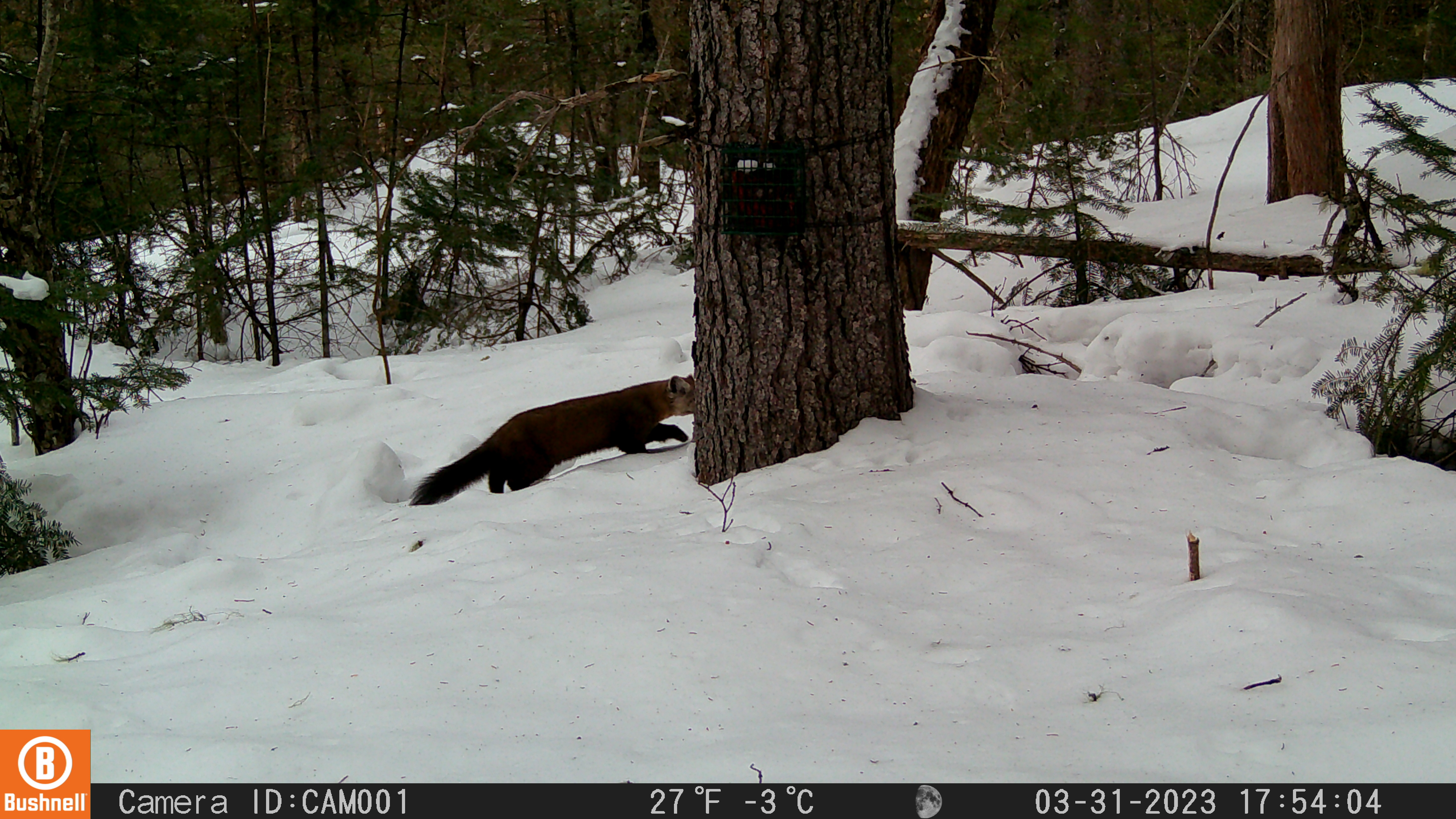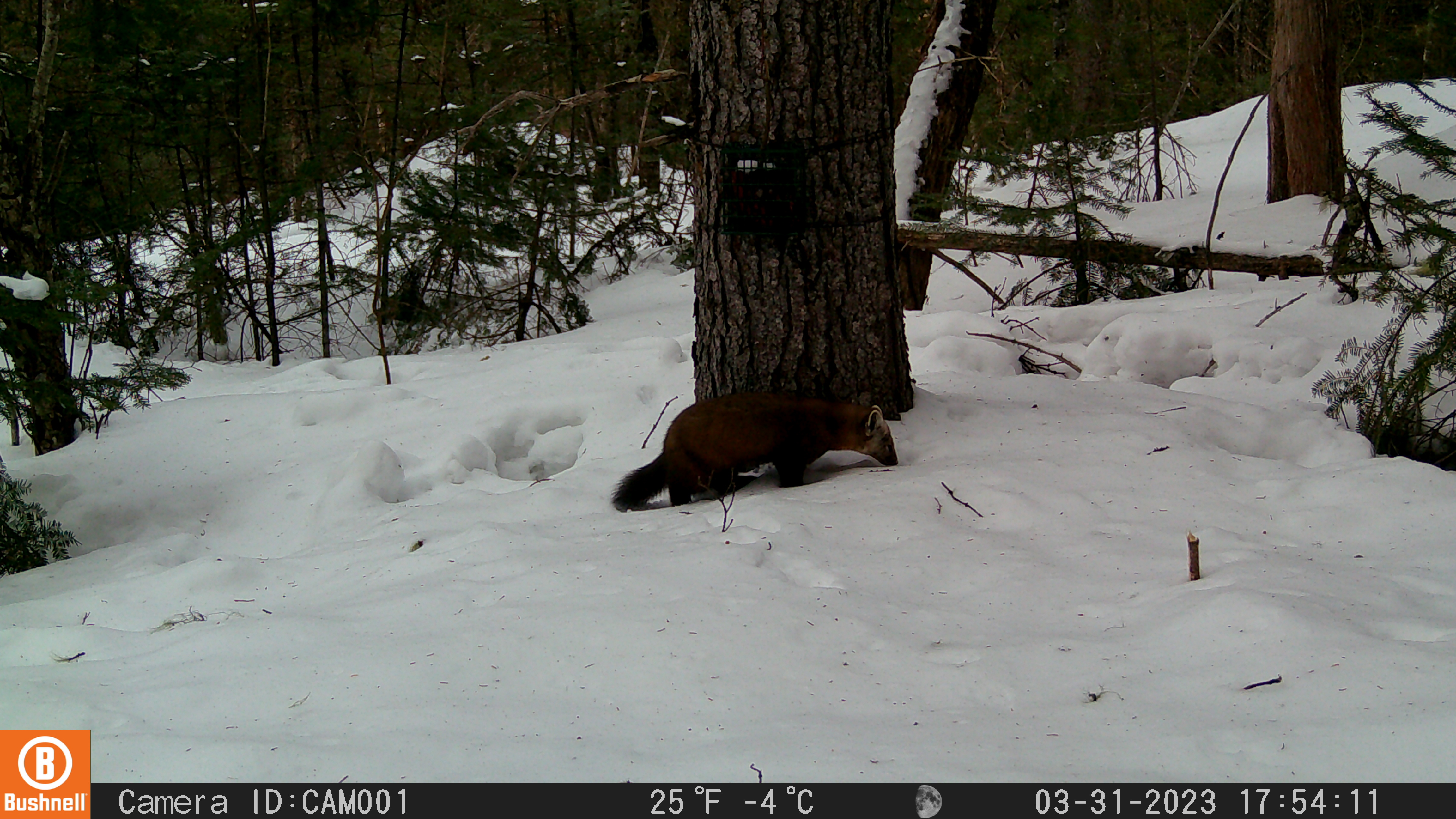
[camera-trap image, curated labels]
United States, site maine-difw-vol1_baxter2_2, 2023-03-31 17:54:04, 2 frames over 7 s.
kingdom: Animalia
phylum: Chordata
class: Mammalia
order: Carnivora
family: Mustelidae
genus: Martes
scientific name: Martes americana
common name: american marten